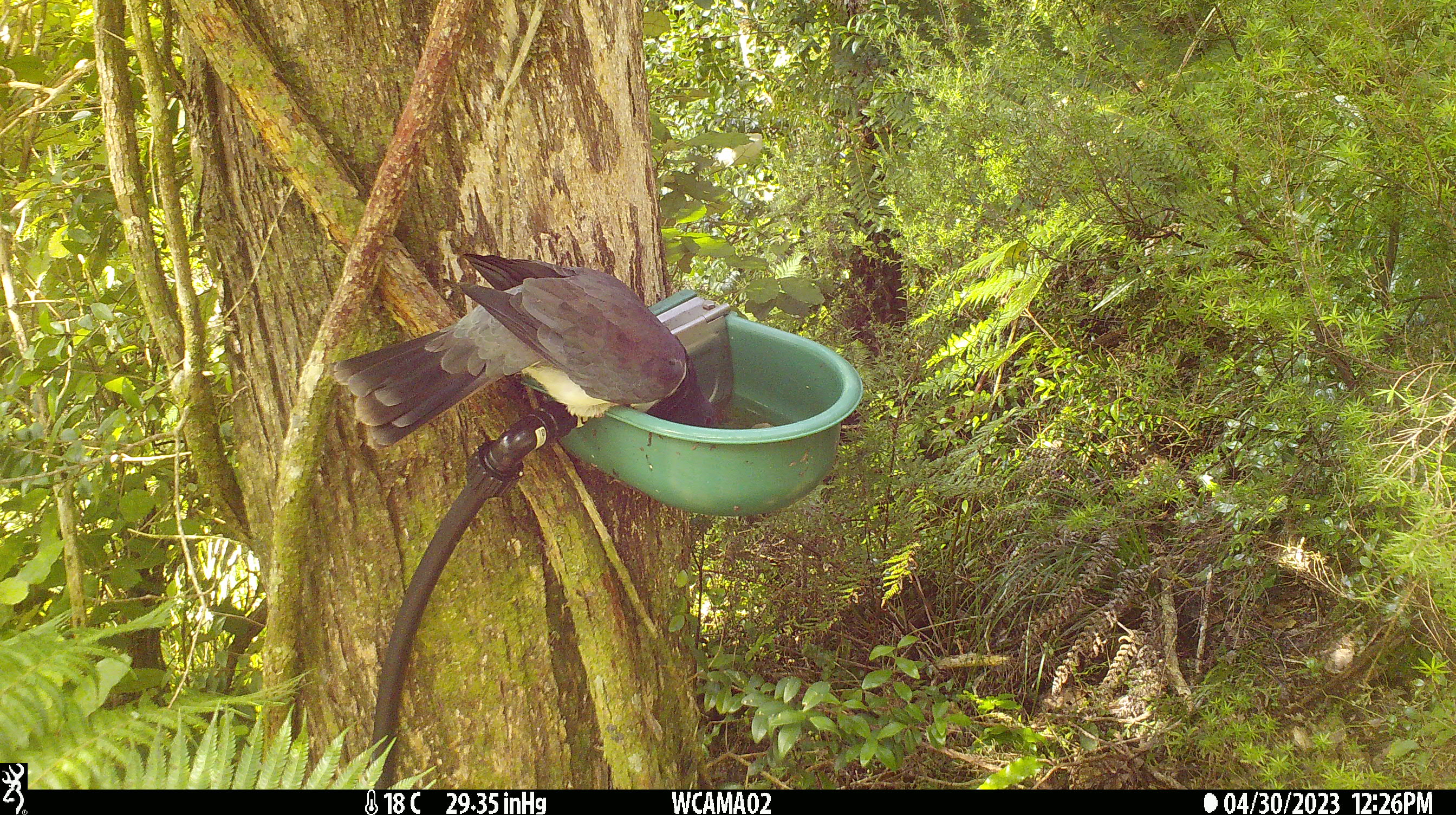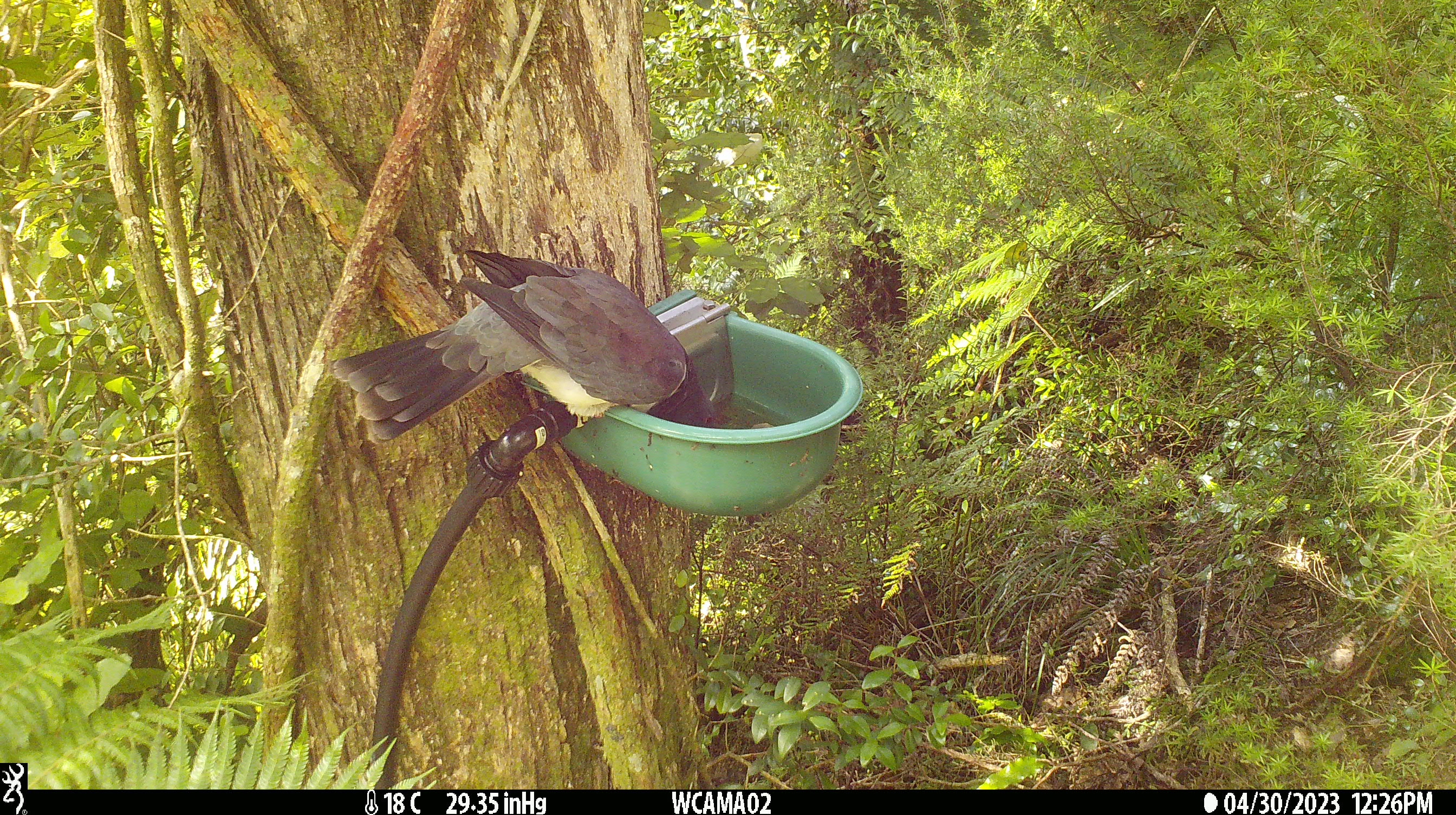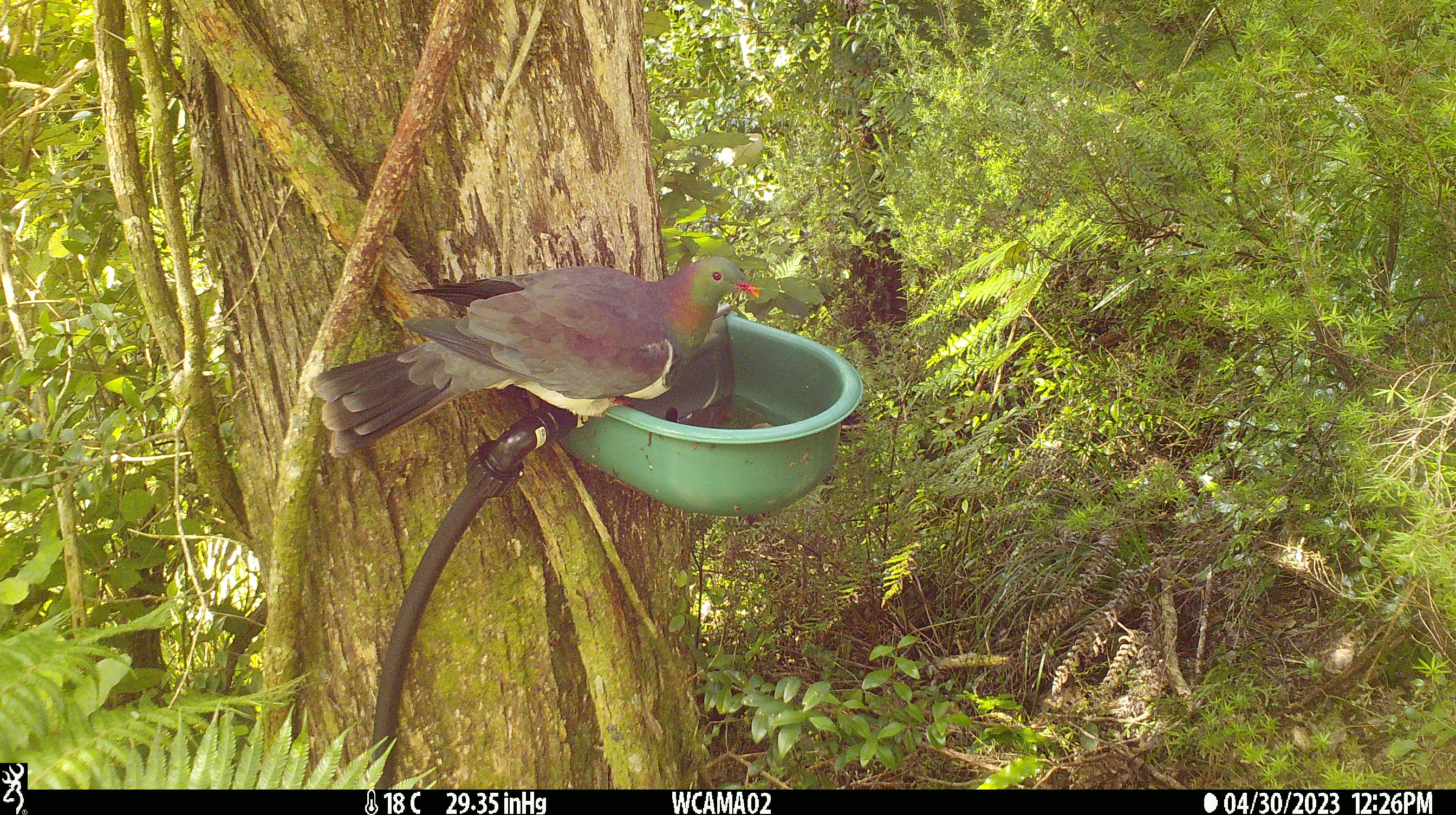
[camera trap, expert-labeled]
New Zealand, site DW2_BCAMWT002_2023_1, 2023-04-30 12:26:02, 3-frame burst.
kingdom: Animalia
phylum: Chordata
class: Aves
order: Columbiformes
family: Columbidae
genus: Hemiphaga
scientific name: Hemiphaga novaeseelandiae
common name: new zealand pigeon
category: kereru